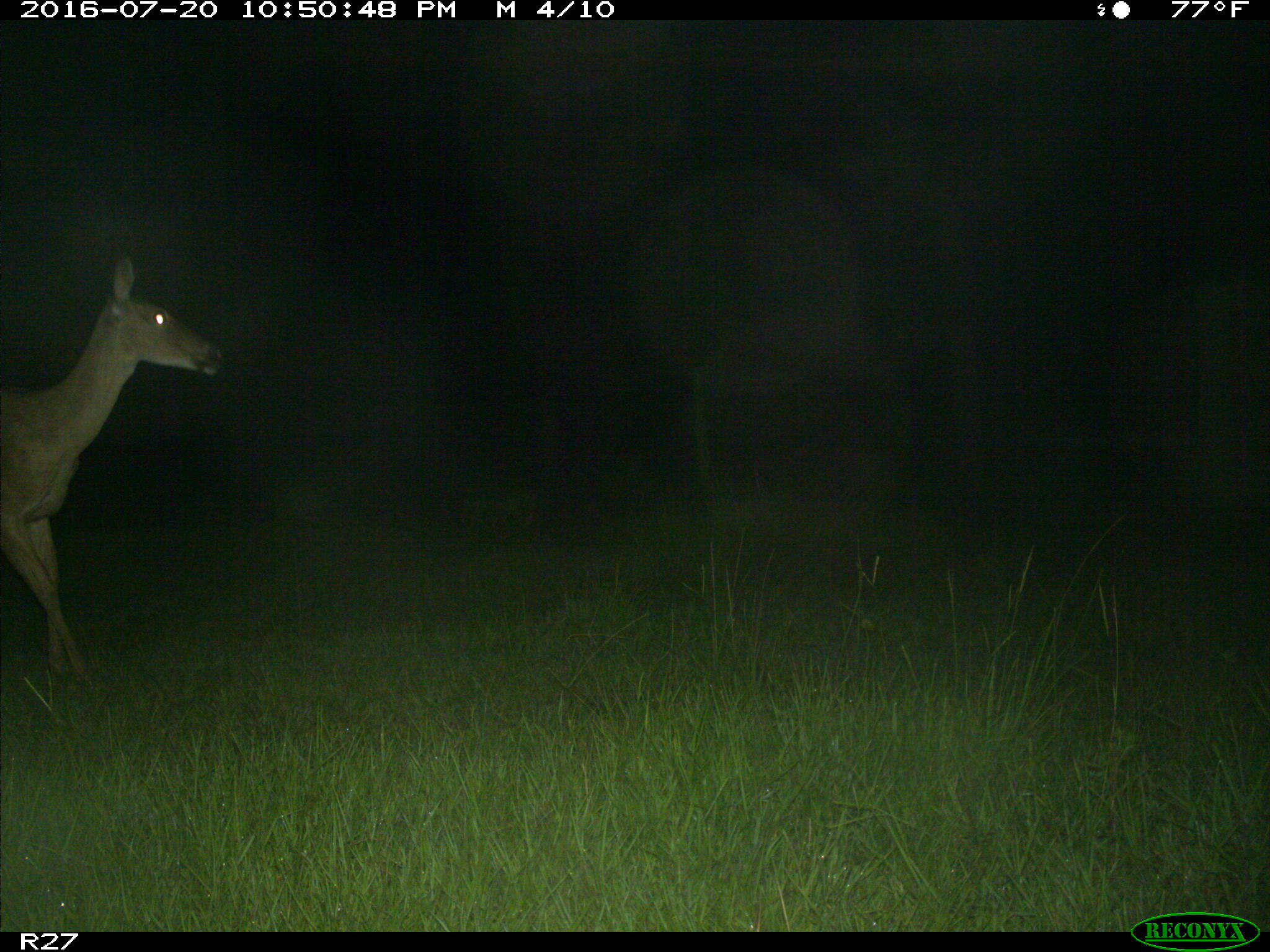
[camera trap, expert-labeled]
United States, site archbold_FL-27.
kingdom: Animalia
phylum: Chordata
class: Mammalia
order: Artiodactyla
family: Cervidae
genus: Odocoileus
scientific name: Odocoileus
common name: deer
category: unidentified deer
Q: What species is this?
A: Unidentified deer (deer) (Odocoileus).